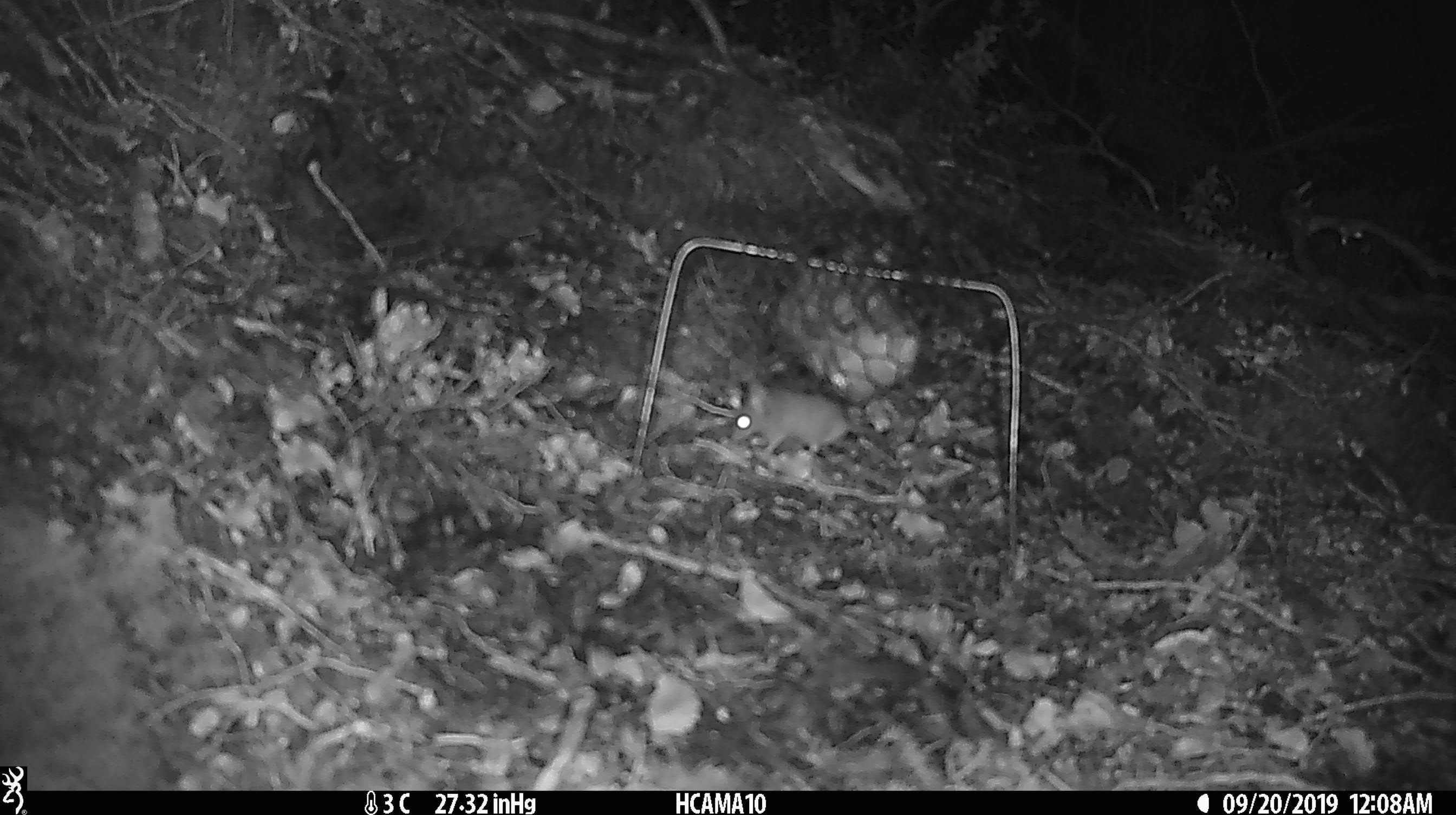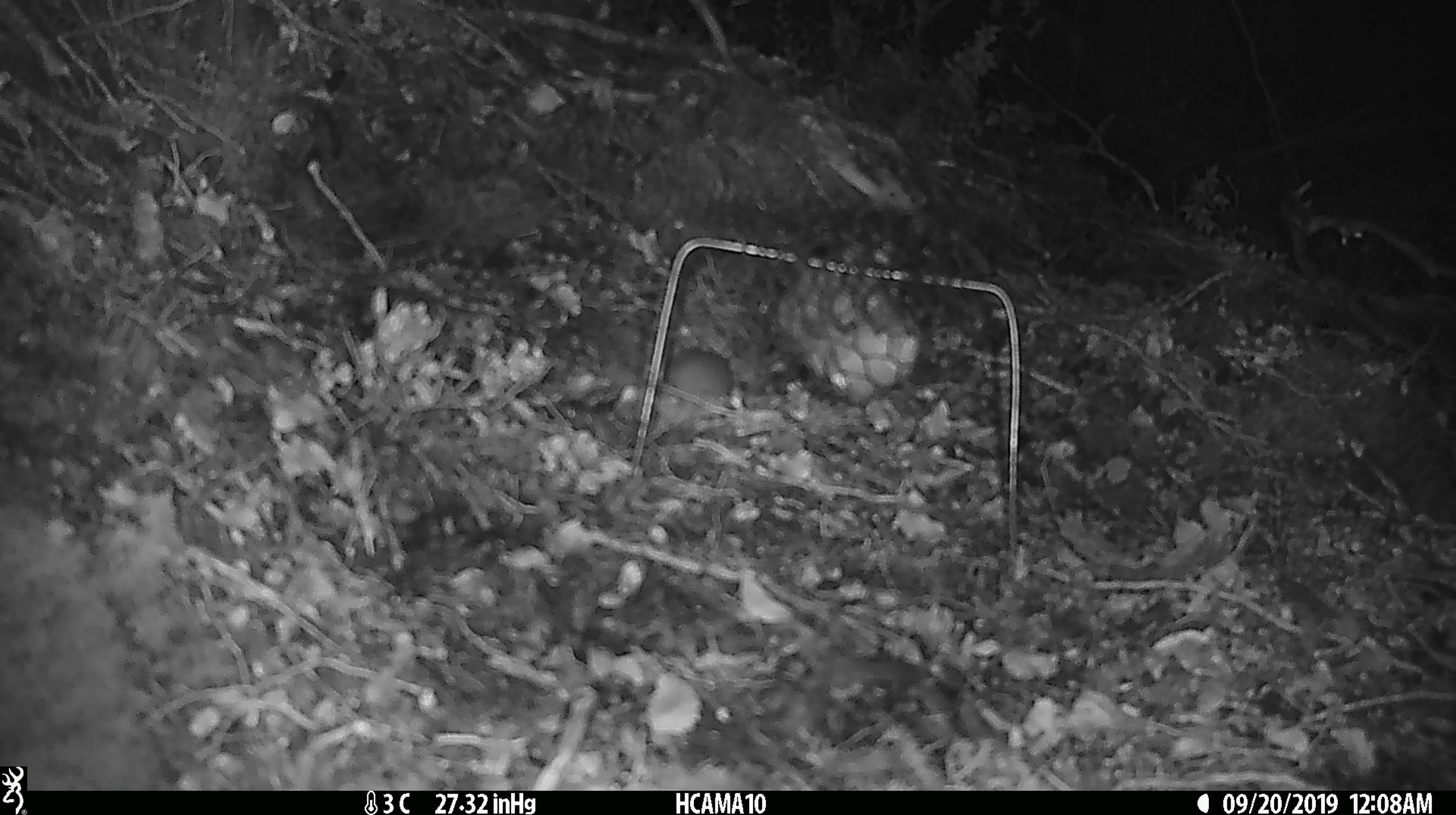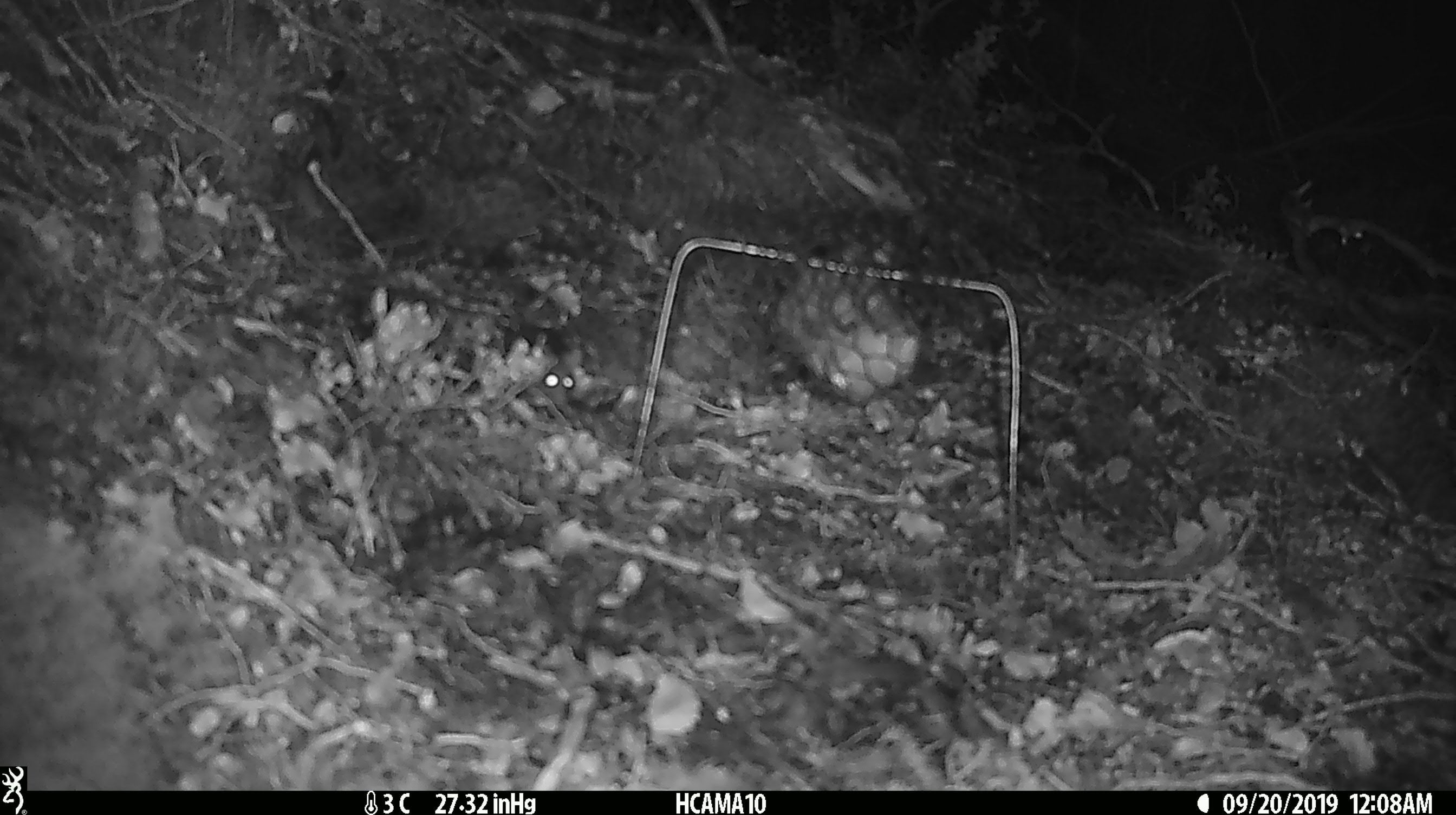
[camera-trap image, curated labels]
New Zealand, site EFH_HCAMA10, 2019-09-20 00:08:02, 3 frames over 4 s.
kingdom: Animalia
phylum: Chordata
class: Mammalia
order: Rodentia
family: Muridae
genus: Mus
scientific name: Mus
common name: mouse